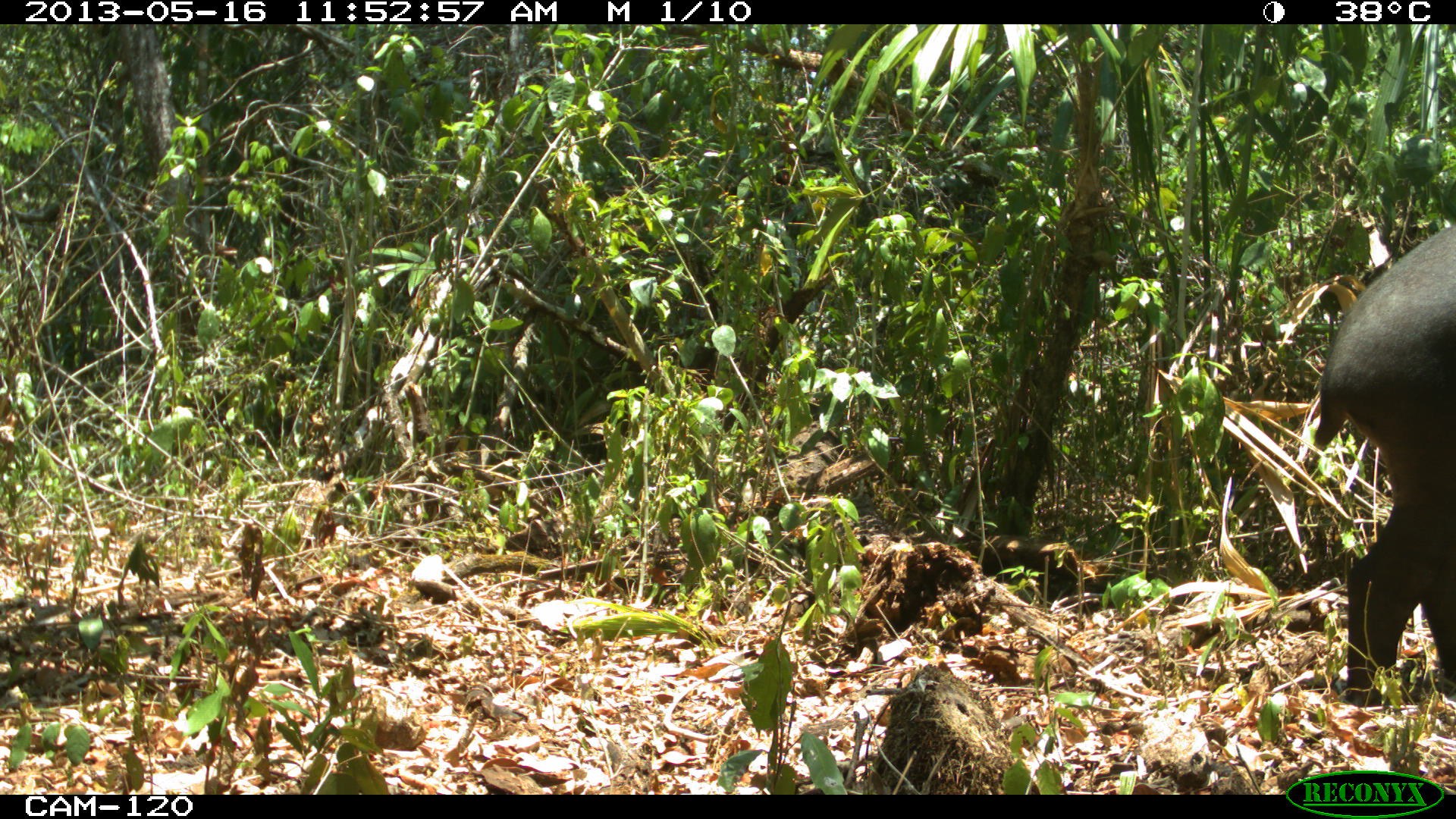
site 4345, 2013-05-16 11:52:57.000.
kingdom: Animalia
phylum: Chordata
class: Mammalia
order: Perissodactyla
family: Tapiridae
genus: Tapirus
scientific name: Tapirus bairdii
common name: baird's tapir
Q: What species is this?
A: Tapirus bairdii (baird's tapir).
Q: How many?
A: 1.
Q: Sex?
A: Female.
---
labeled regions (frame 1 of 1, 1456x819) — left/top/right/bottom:
tapirus bairdii: 1312/223/1455/703